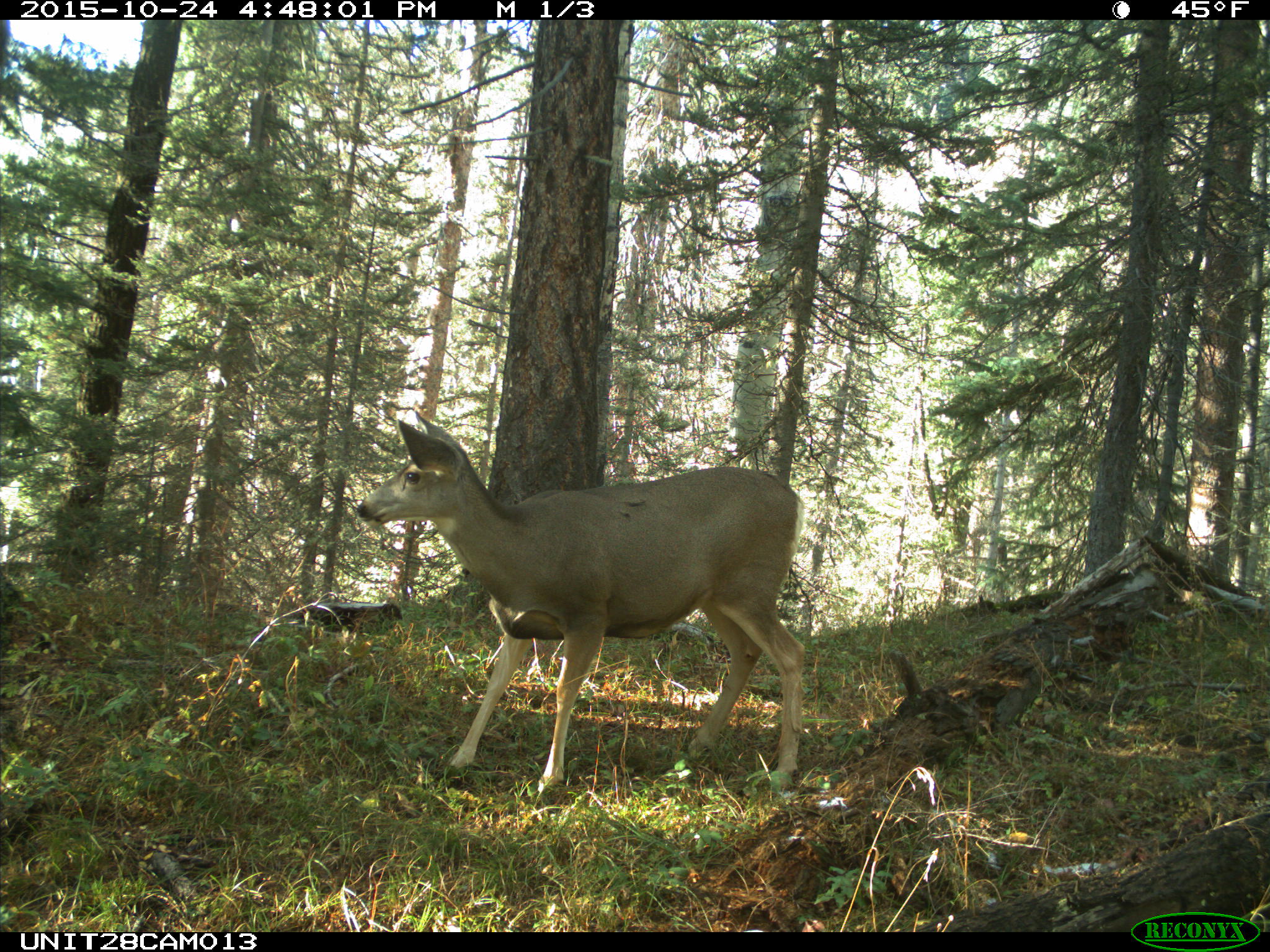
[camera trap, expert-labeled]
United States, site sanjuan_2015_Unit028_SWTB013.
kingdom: Animalia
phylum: Chordata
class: Mammalia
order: Artiodactyla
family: Cervidae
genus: Odocoileus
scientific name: Odocoileus hemionus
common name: mule deer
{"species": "Odocoileus hemionus (mule deer)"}